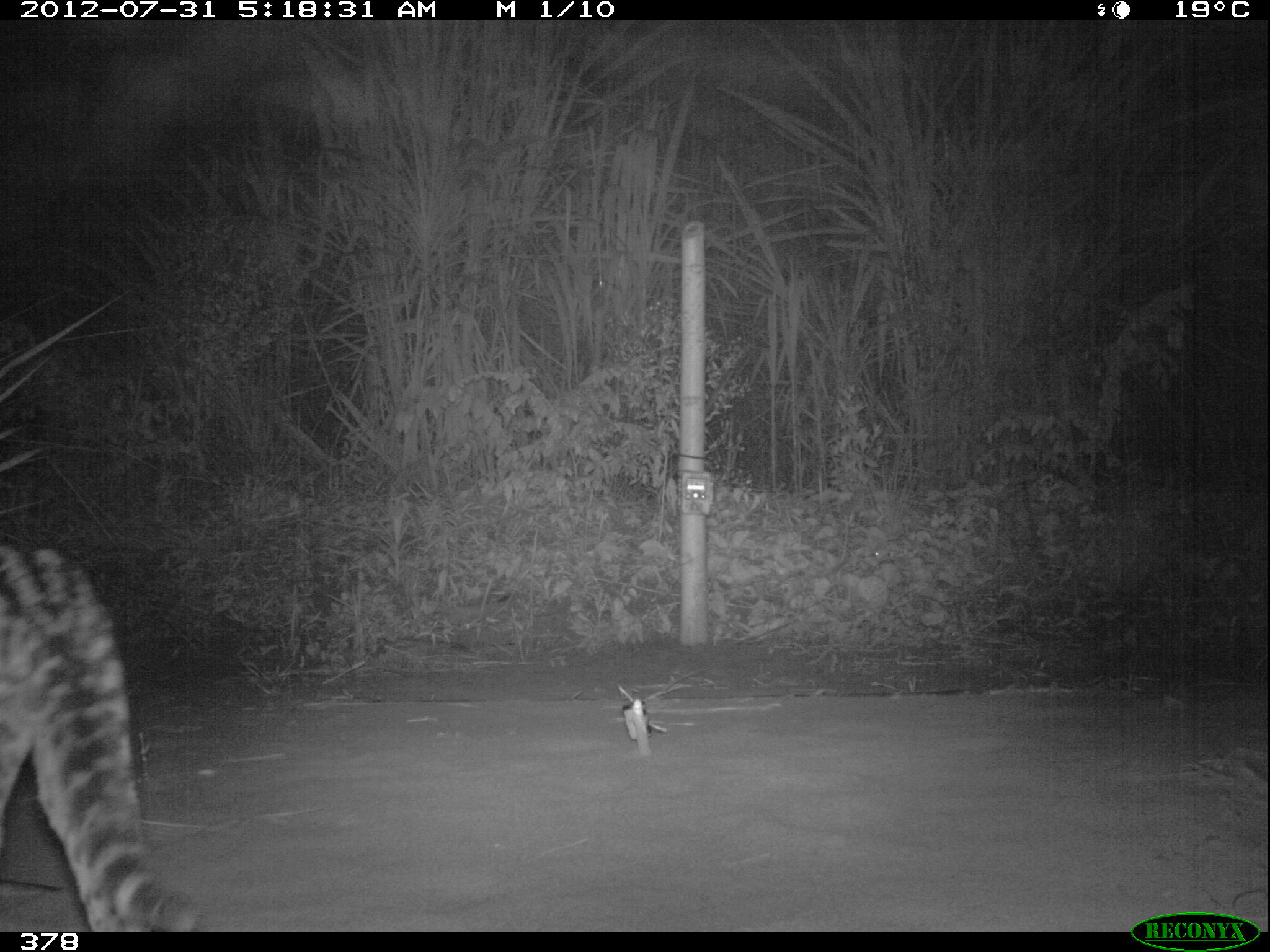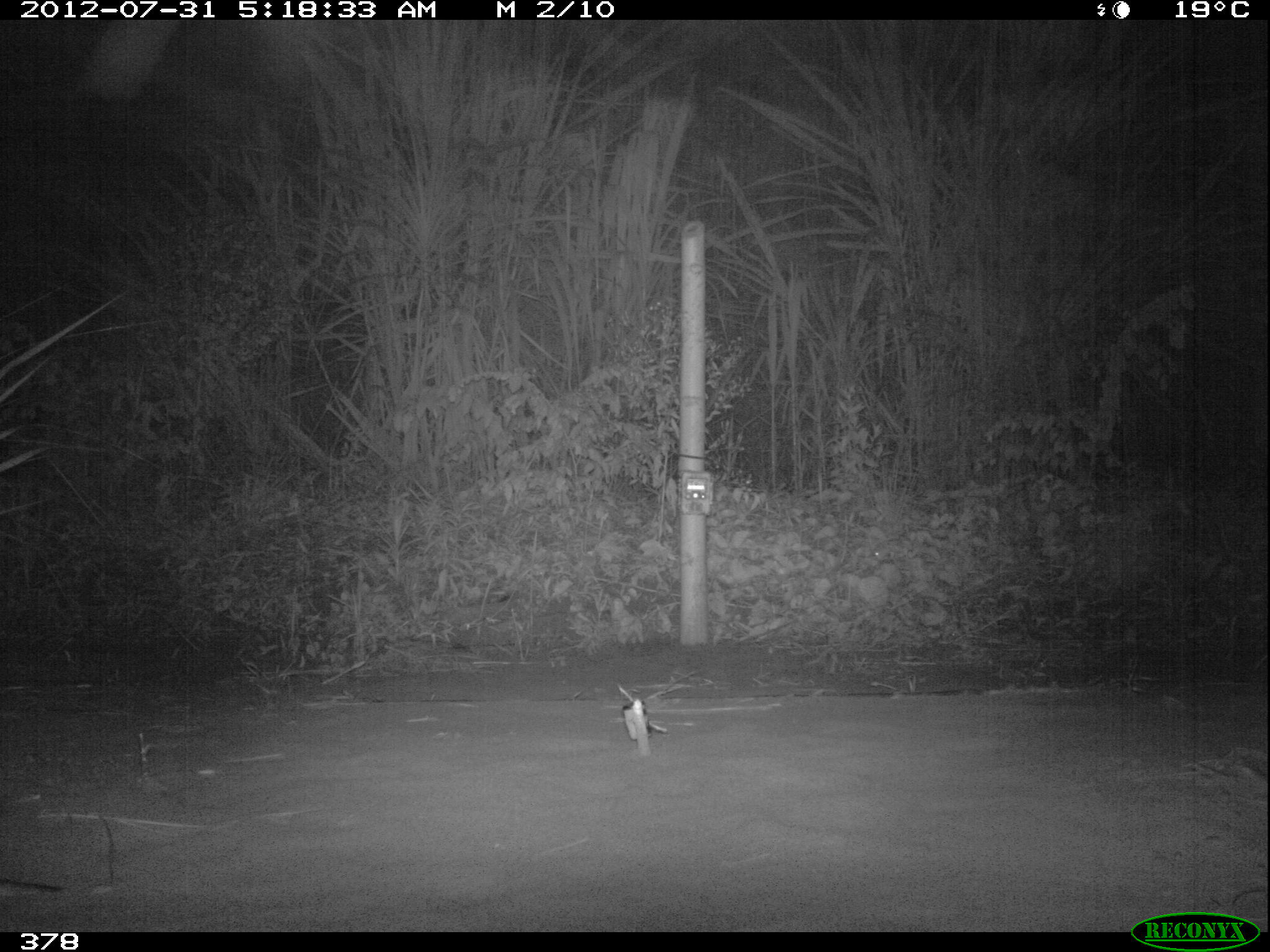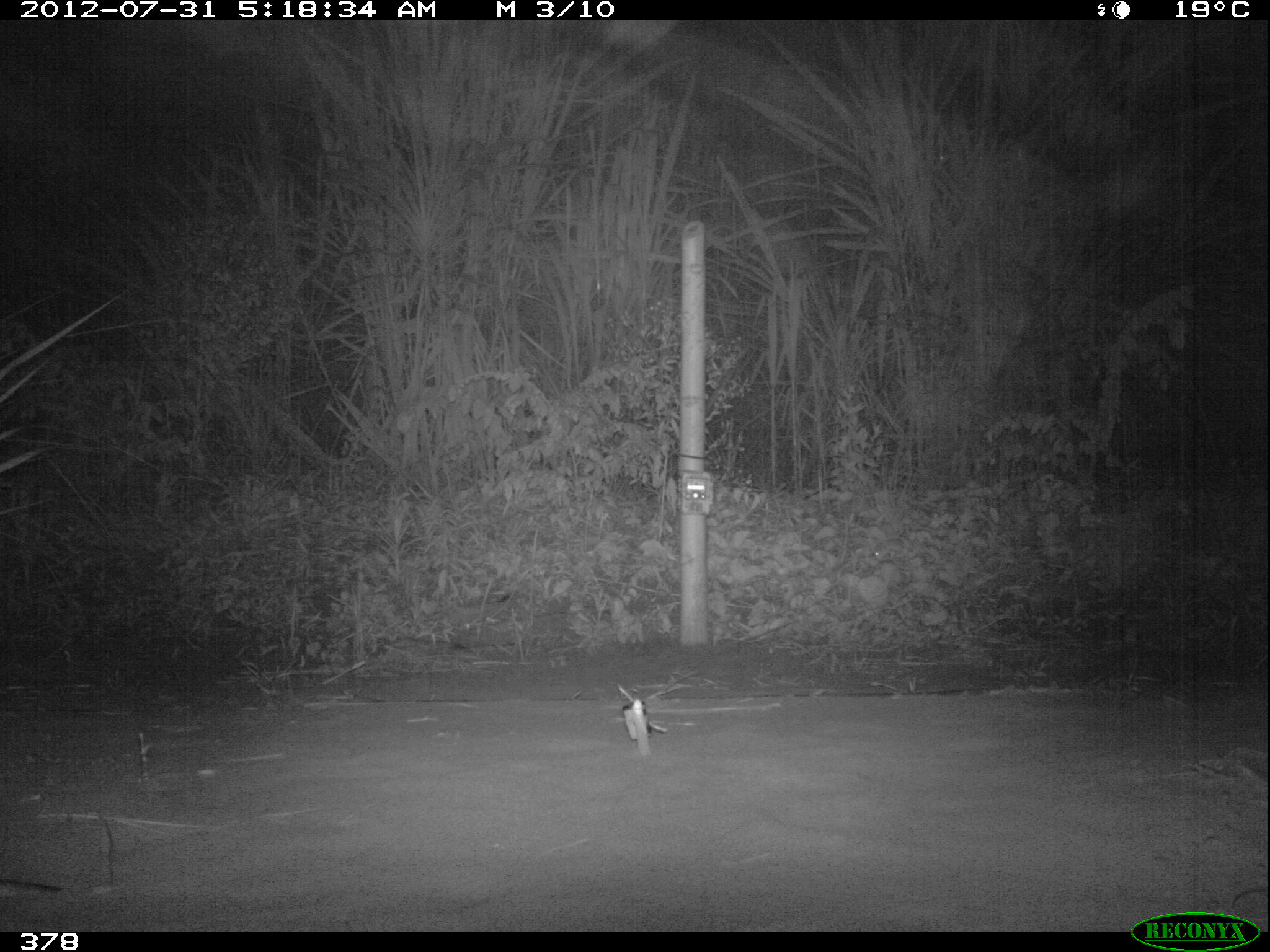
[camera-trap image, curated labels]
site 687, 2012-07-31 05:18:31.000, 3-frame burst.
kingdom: Animalia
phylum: Chordata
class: Mammalia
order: Carnivora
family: Felidae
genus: Leopardus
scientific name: Leopardus pardalis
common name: ocelot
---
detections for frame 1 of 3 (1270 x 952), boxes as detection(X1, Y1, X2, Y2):
leopardus pardalis: detection(0, 540, 194, 932)